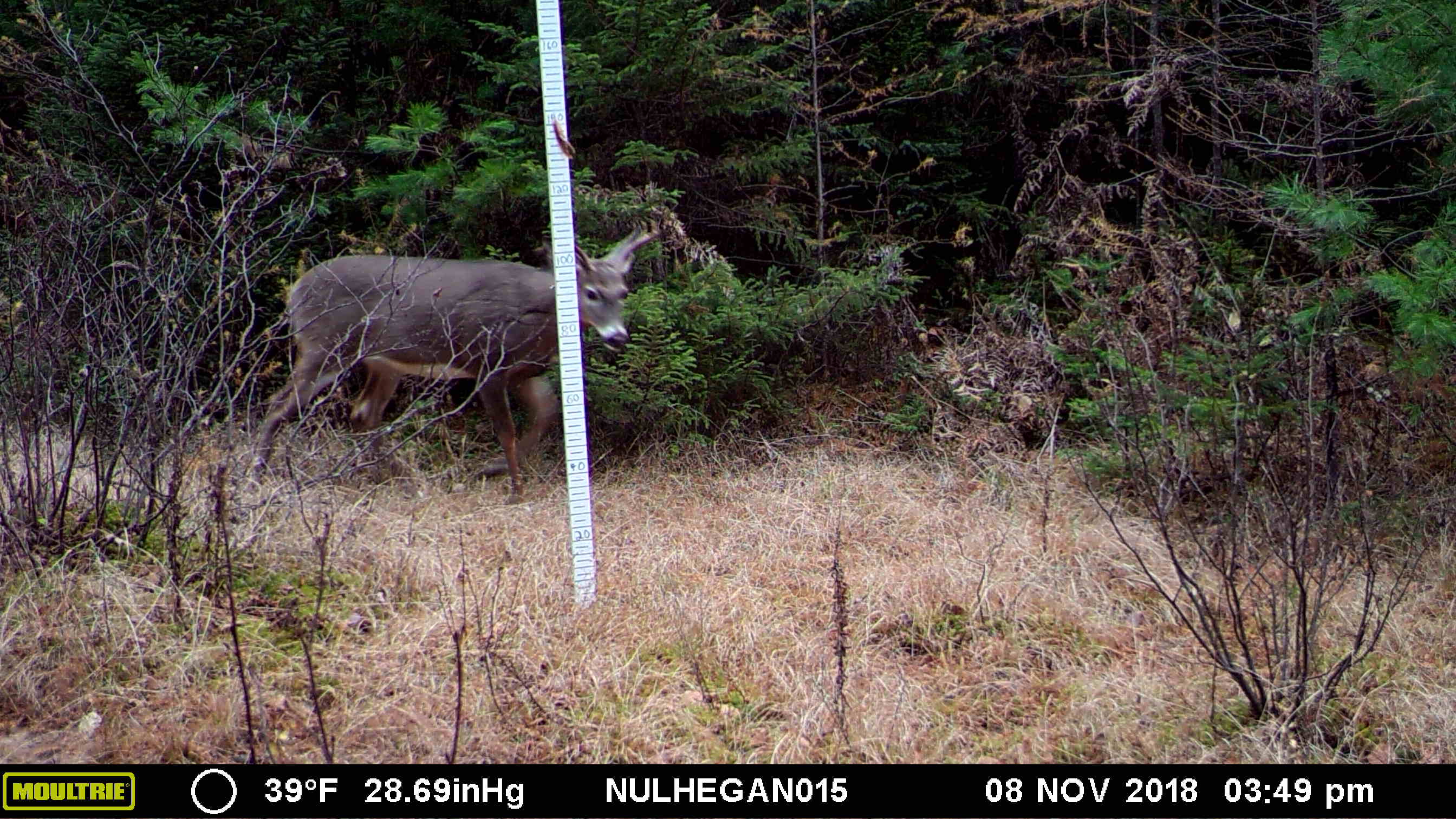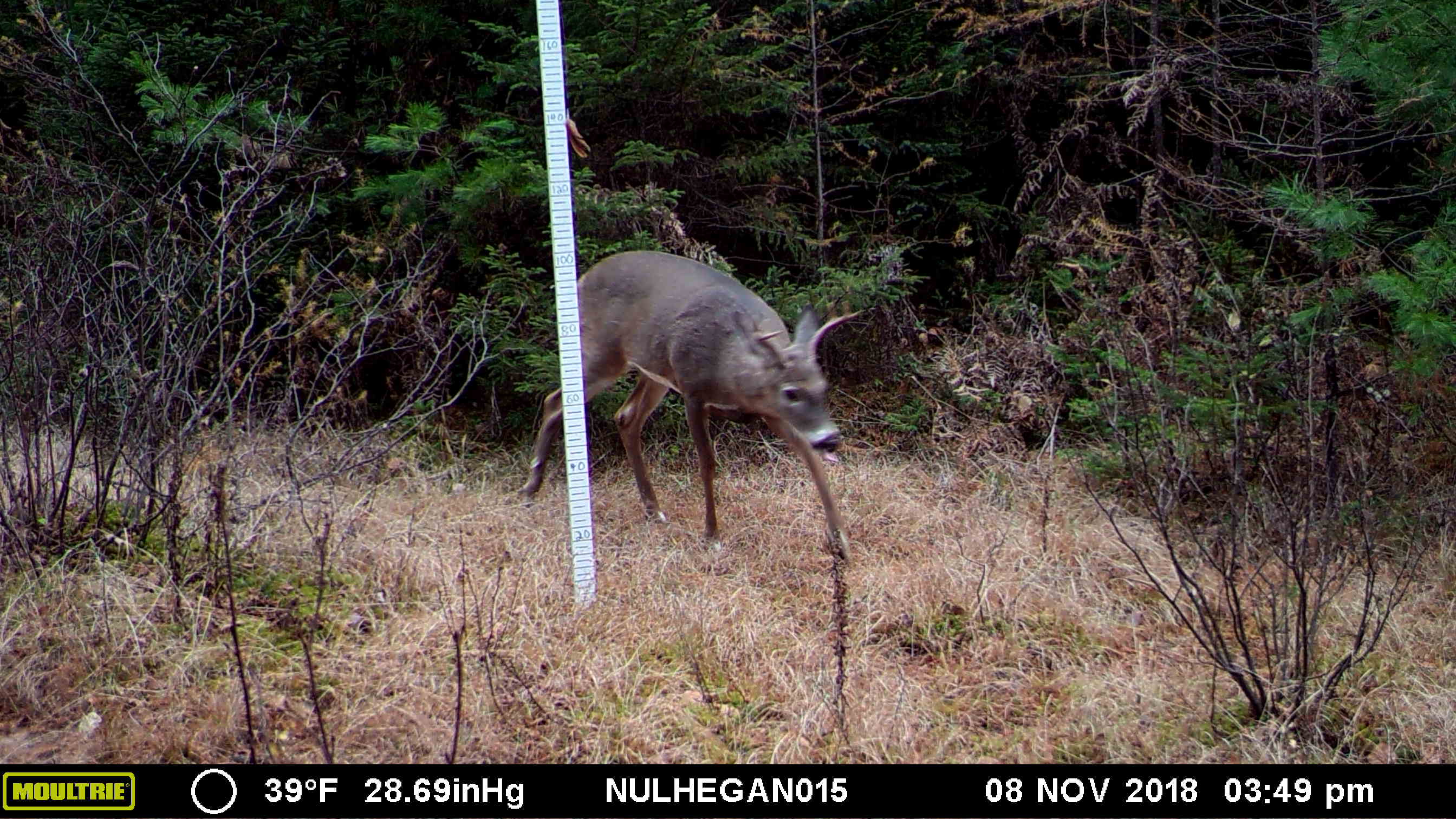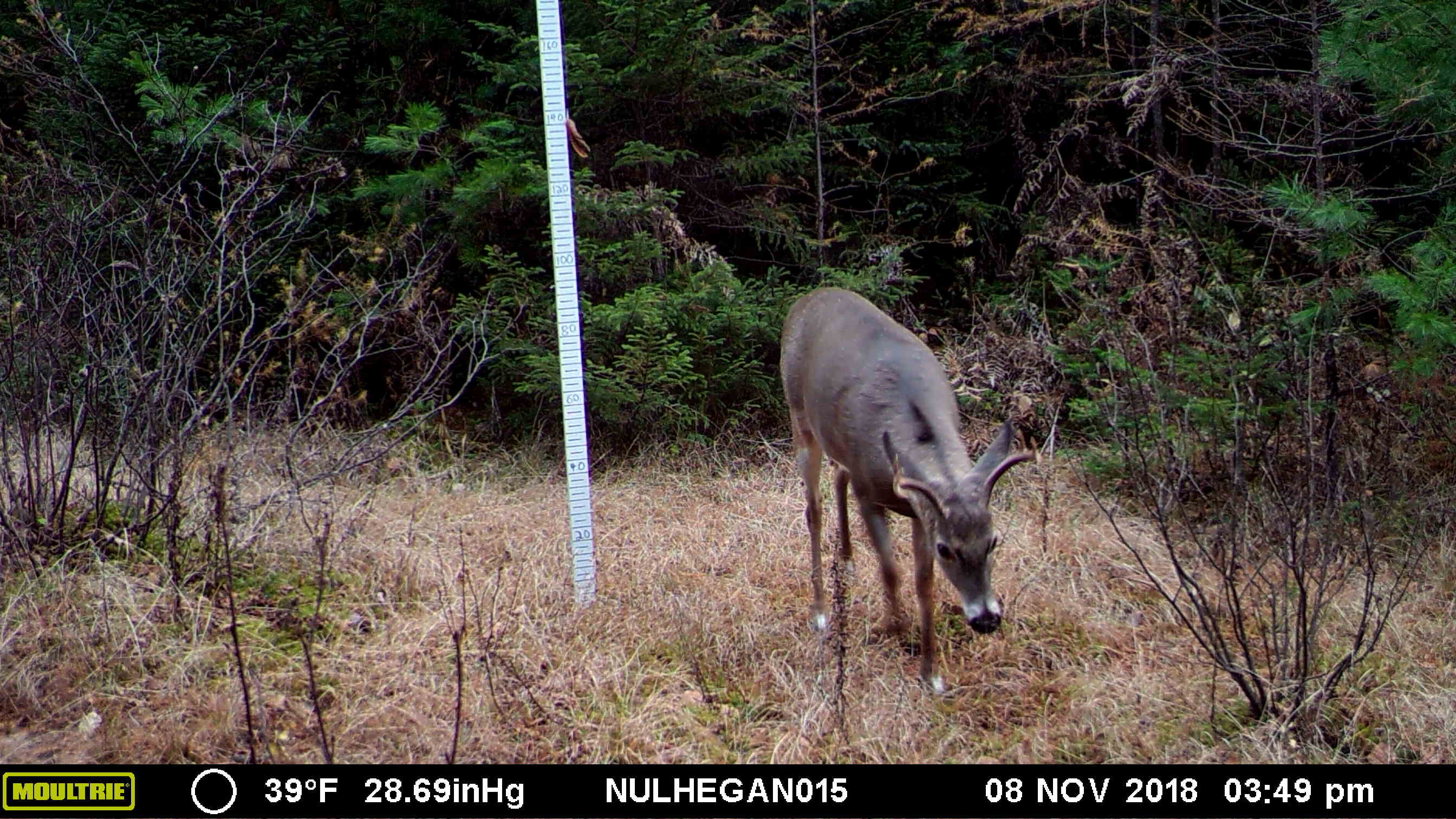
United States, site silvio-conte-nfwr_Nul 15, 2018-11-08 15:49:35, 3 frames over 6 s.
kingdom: Animalia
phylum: Chordata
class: Mammalia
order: Artiodactyla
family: Cervidae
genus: Odocoileus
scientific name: Odocoileus virginianus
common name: white-tailed deer